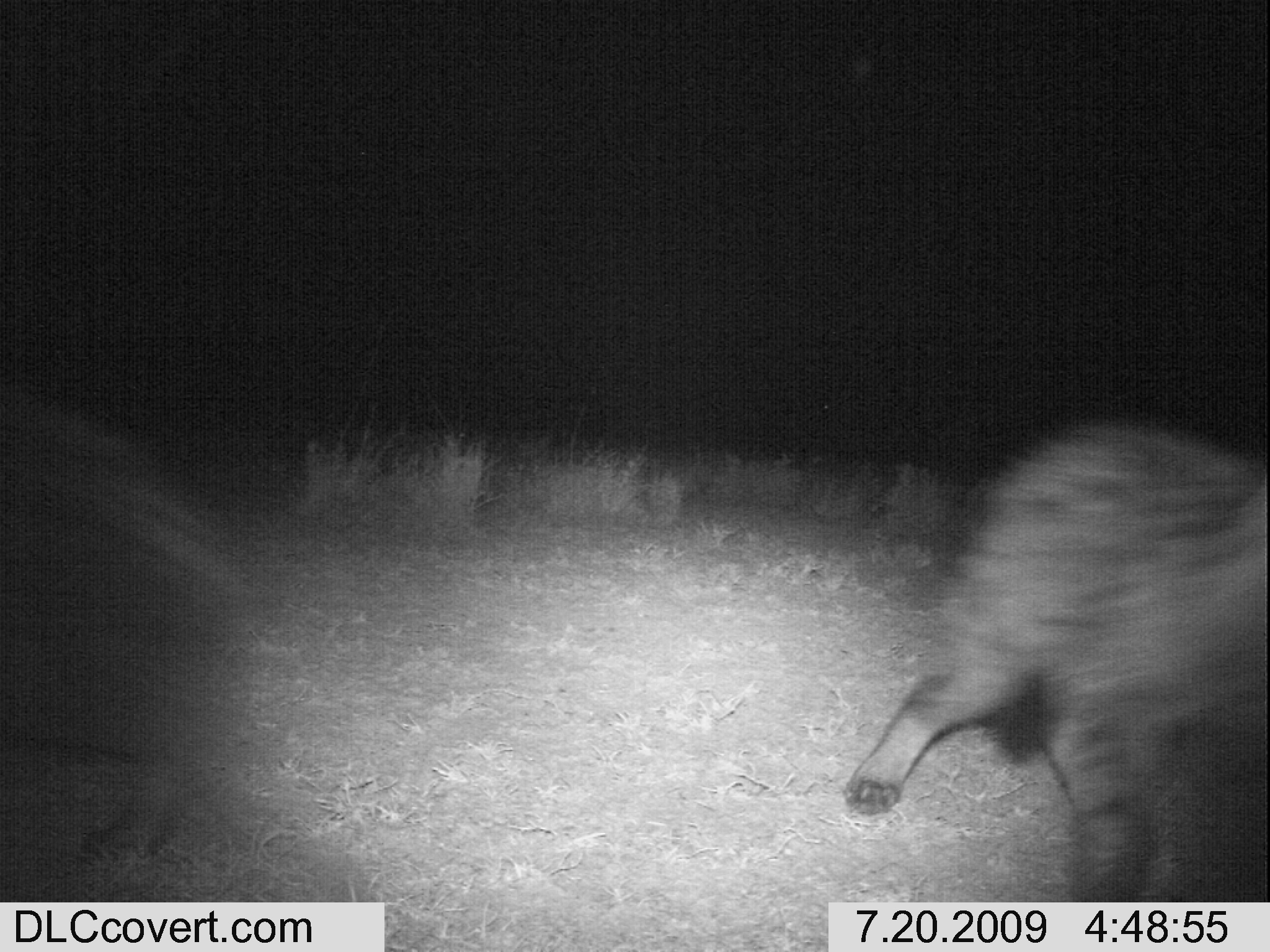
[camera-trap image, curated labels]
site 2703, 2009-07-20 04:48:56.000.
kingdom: Animalia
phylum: Chordata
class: Mammalia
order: Carnivora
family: Hyaenidae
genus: Crocuta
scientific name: Crocuta crocuta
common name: spotted hyena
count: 2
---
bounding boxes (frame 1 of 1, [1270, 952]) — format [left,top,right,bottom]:
crocuta crocuta: [844,414,1267,899]